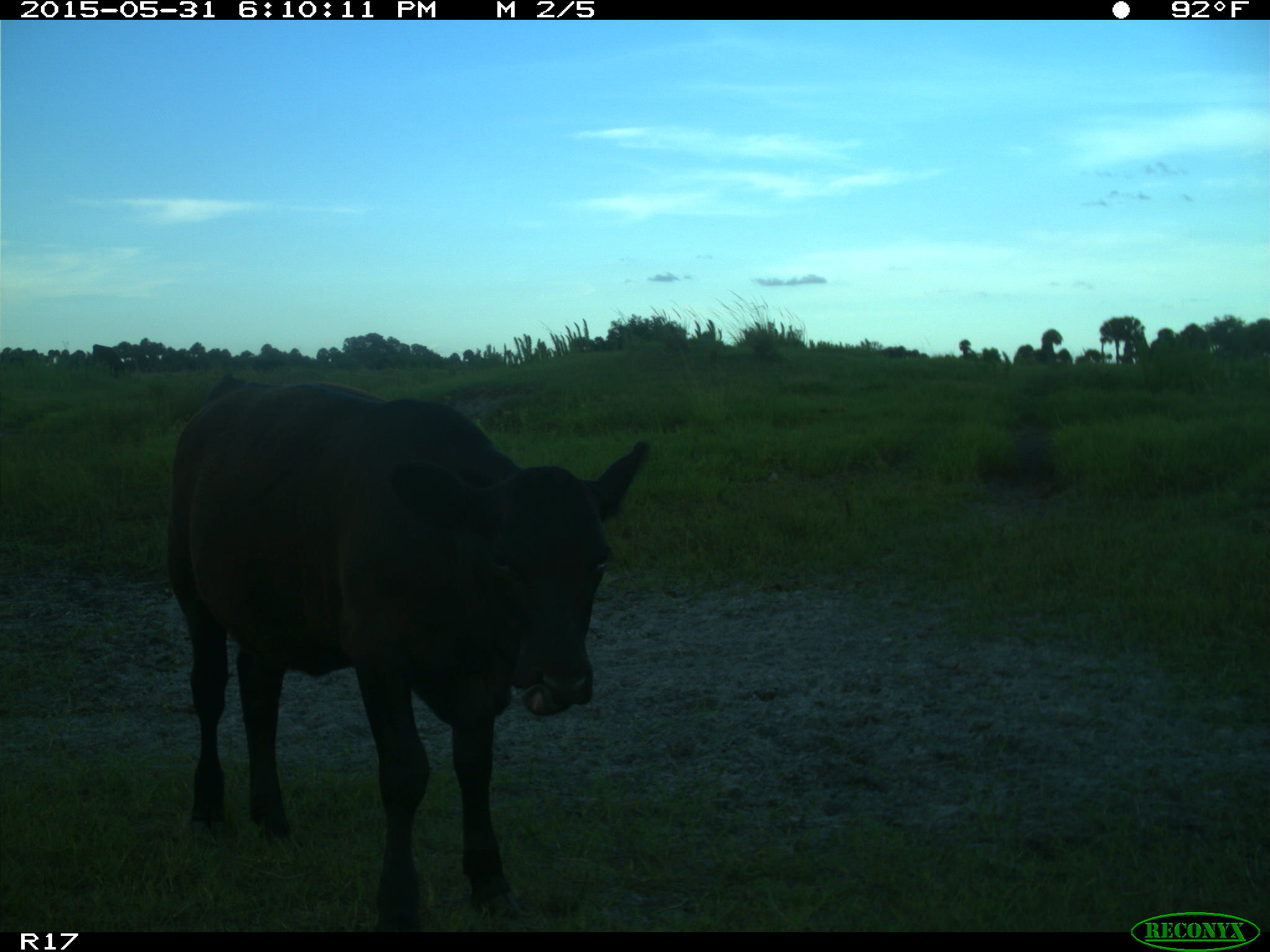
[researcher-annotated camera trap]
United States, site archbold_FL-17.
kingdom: Animalia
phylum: Chordata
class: Mammalia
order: Artiodactyla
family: Bovidae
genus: Bos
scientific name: Bos taurus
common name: domestic cow